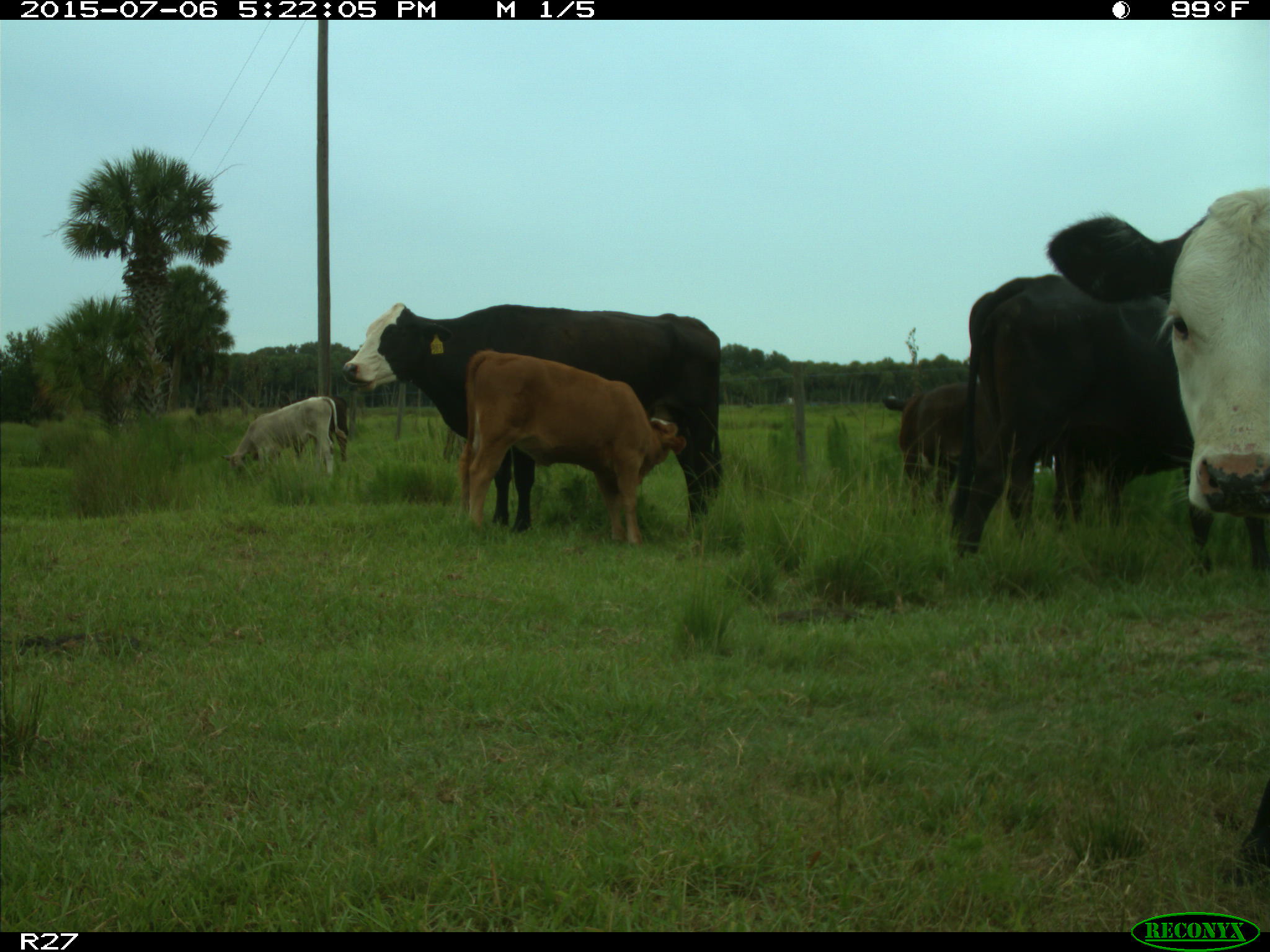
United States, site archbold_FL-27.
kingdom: Animalia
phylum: Chordata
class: Mammalia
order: Artiodactyla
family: Bovidae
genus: Bos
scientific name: Bos taurus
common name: domestic cow